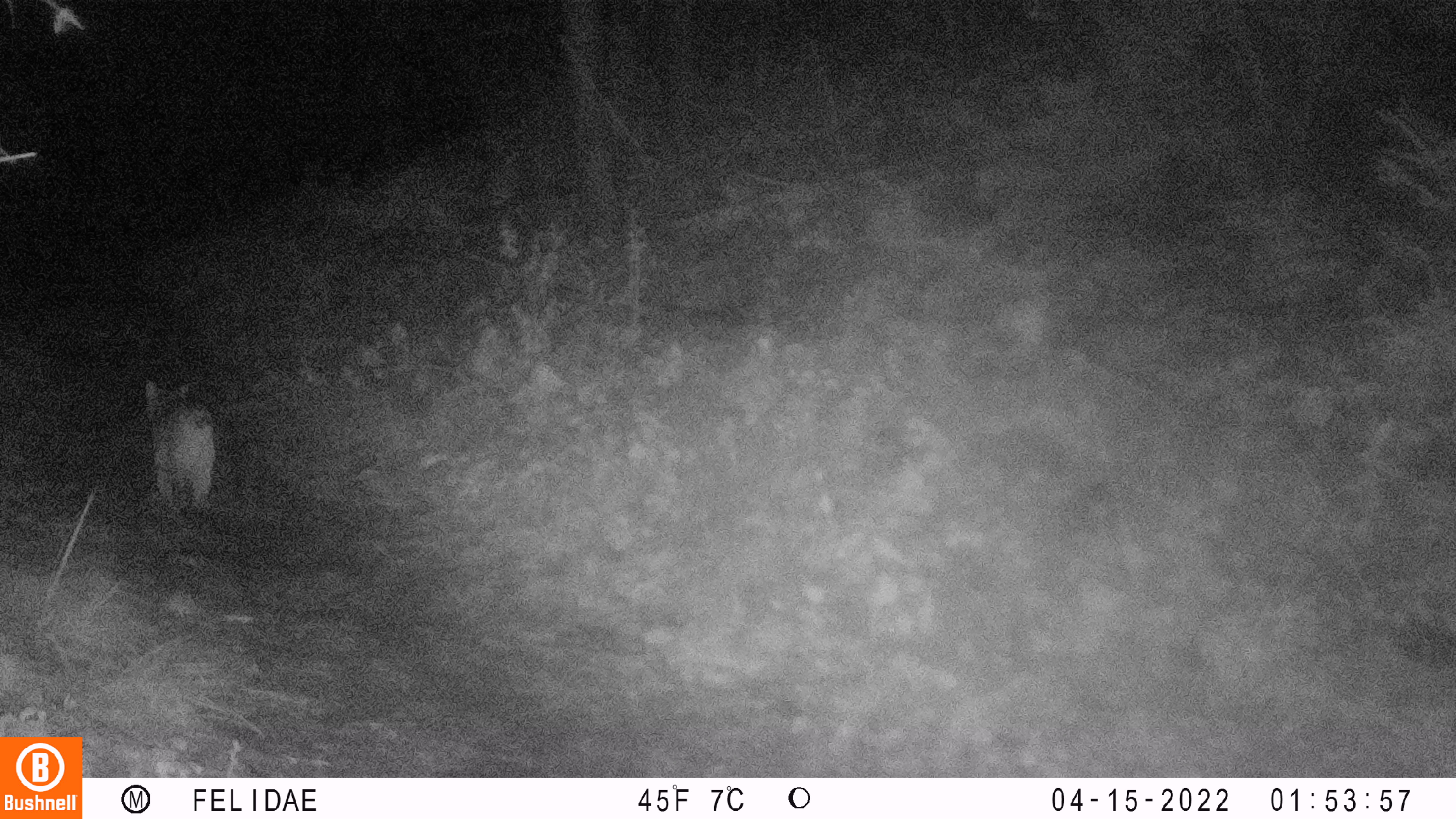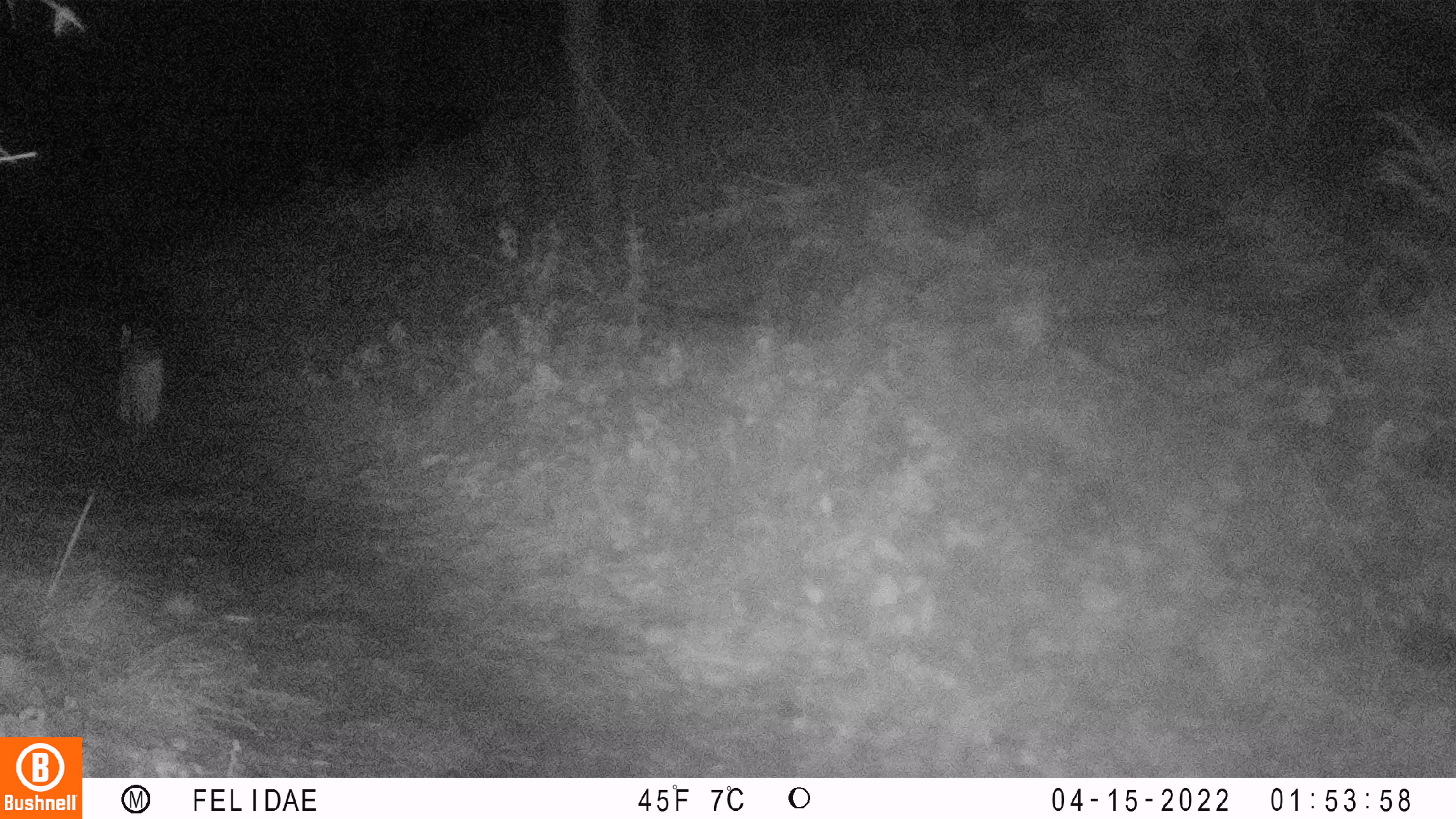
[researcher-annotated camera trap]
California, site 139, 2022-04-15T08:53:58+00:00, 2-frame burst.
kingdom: Animalia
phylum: Chordata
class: Mammalia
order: Carnivora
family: Felidae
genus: Lynx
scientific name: Lynx rufus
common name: bobcat